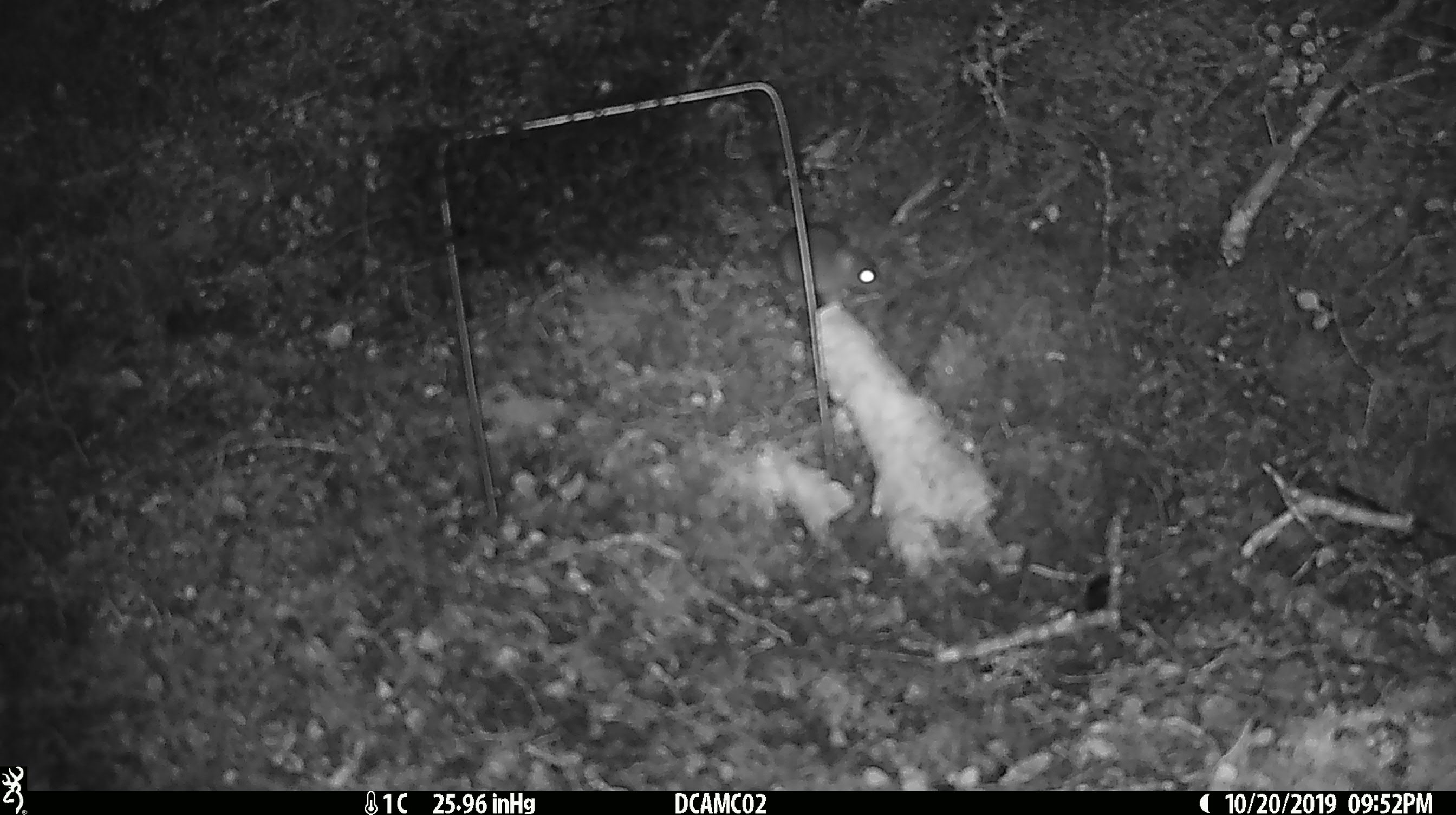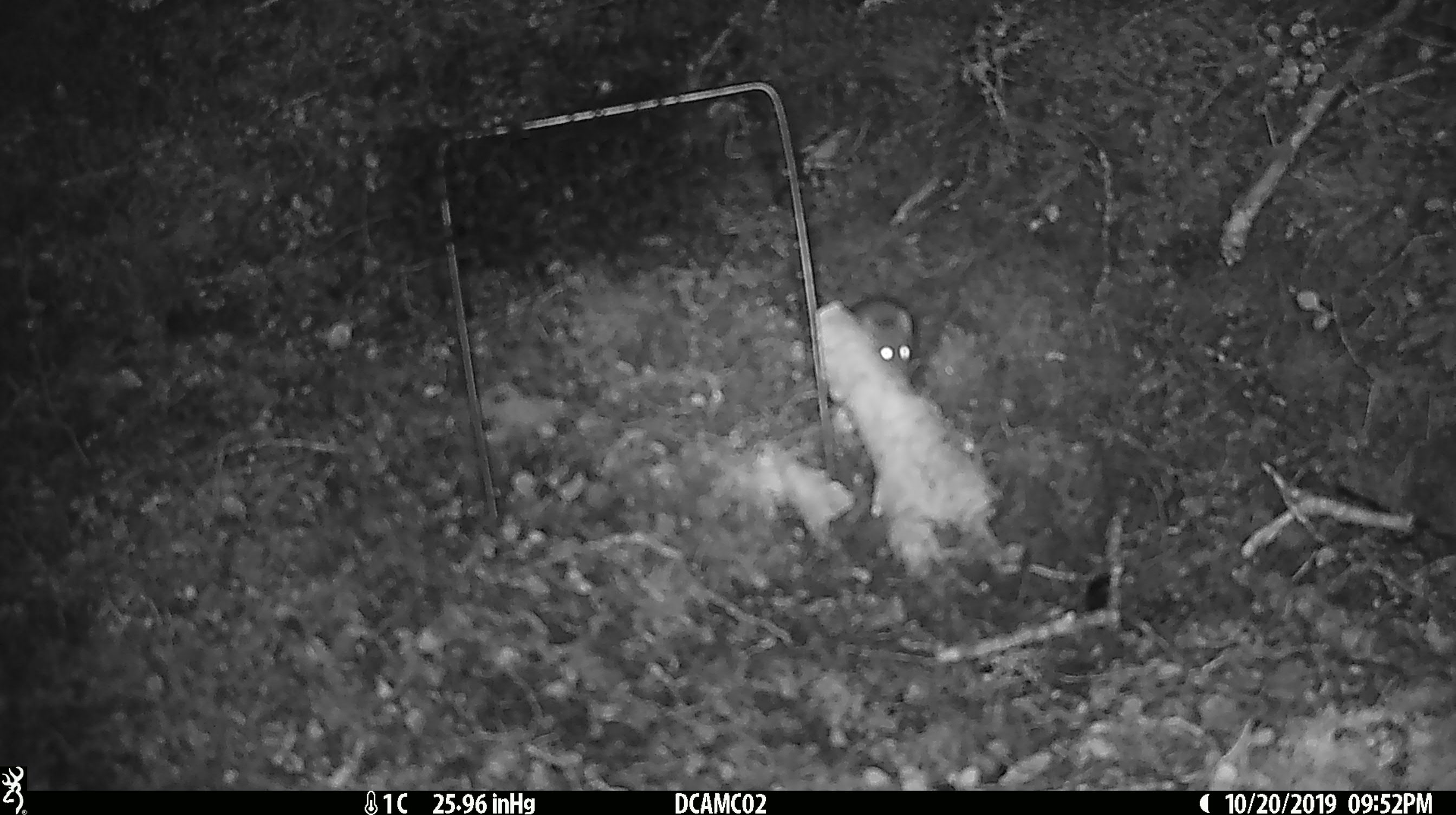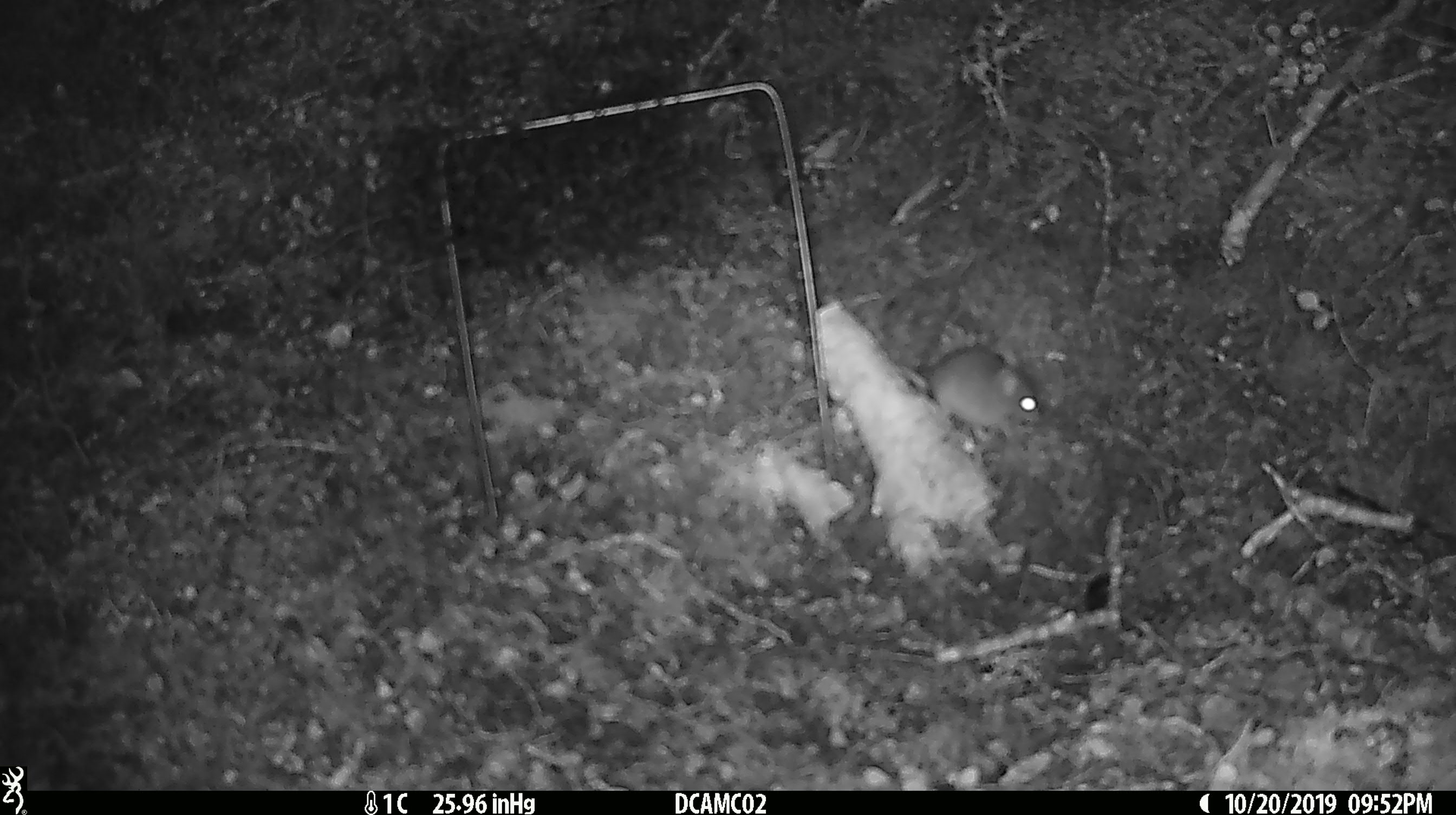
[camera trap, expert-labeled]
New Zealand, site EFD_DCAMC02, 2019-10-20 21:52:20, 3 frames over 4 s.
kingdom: Animalia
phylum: Chordata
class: Mammalia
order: Rodentia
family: Muridae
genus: Mus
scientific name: Mus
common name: mouse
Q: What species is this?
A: Mouse (Mus).